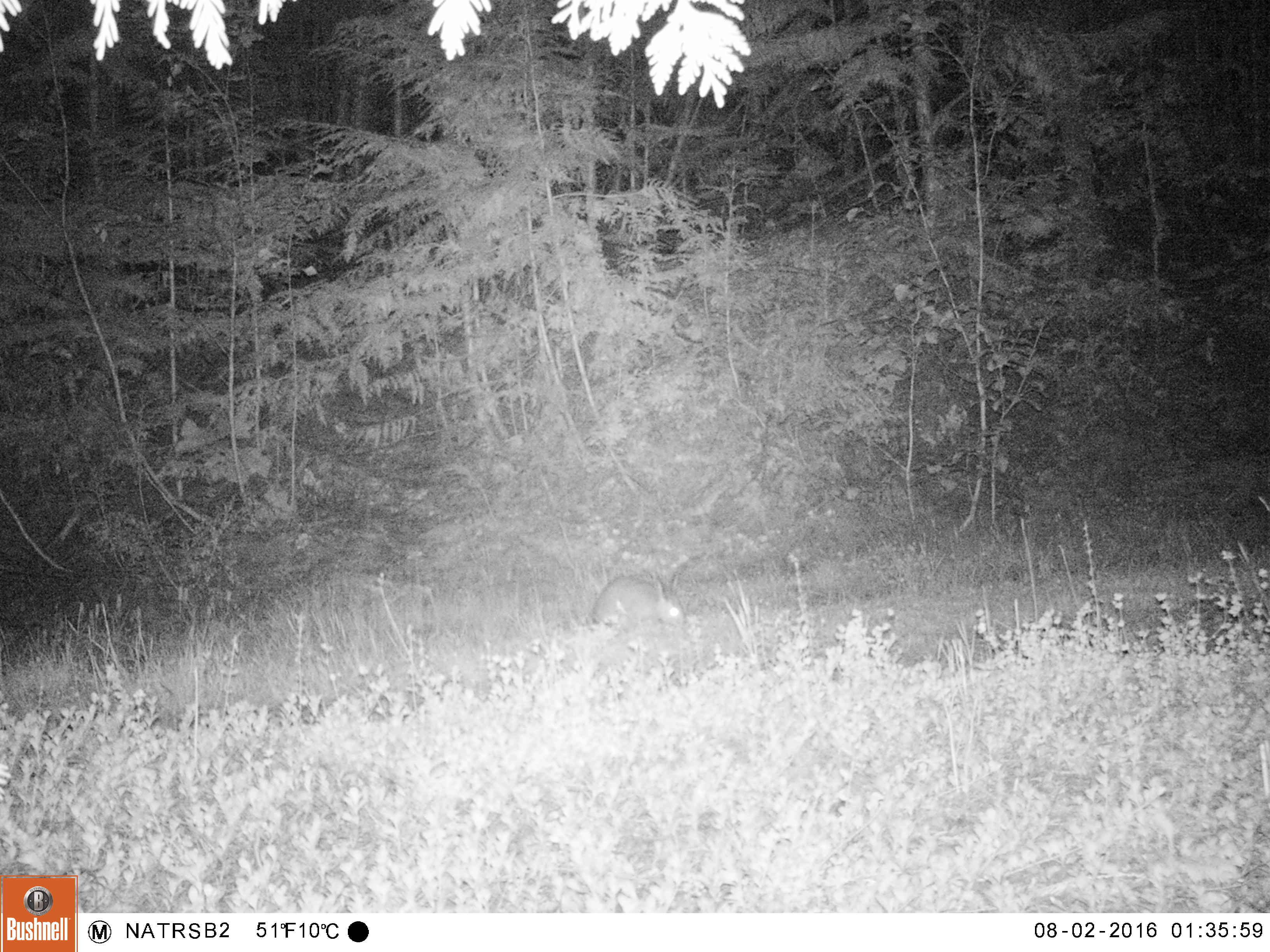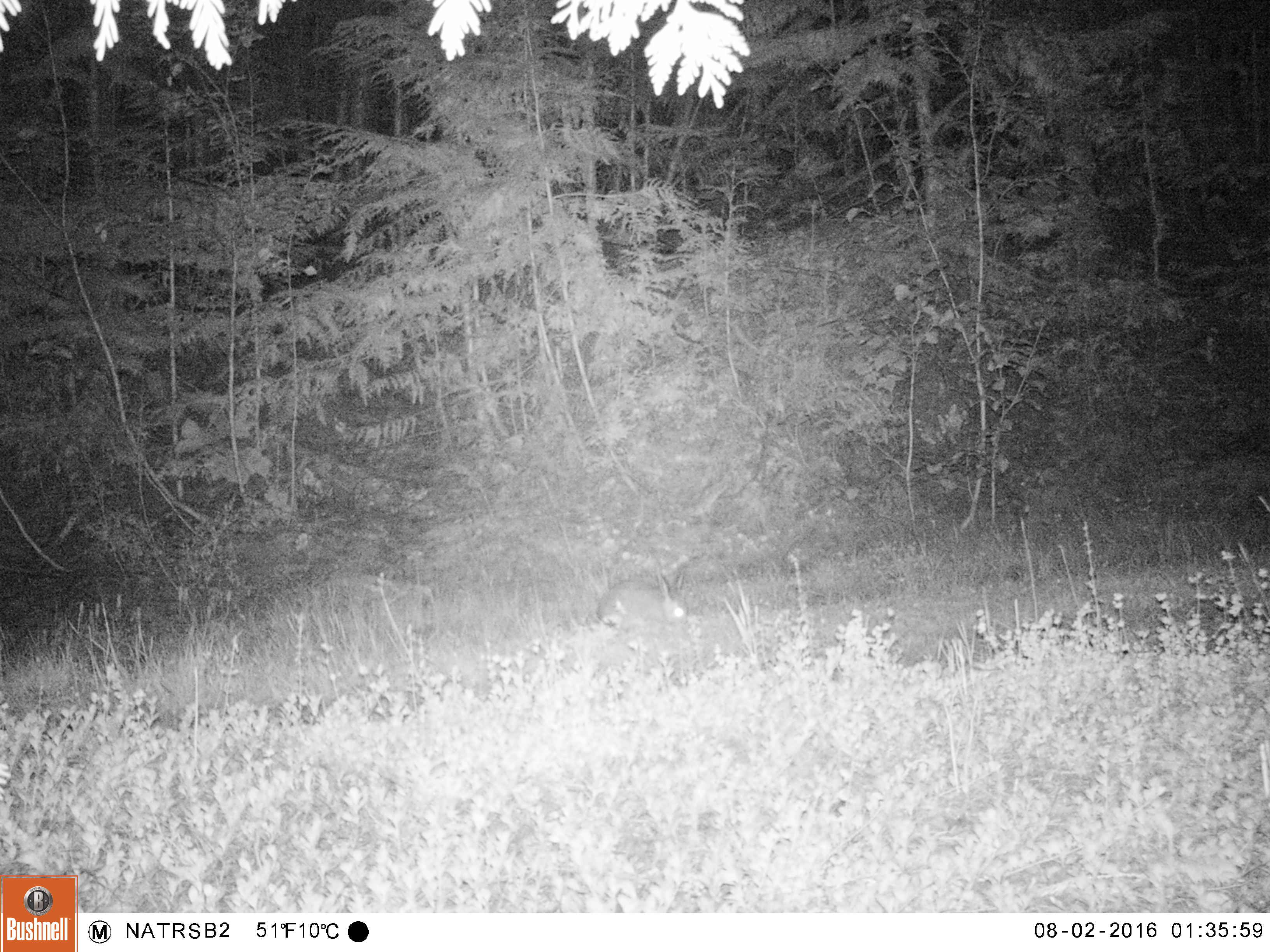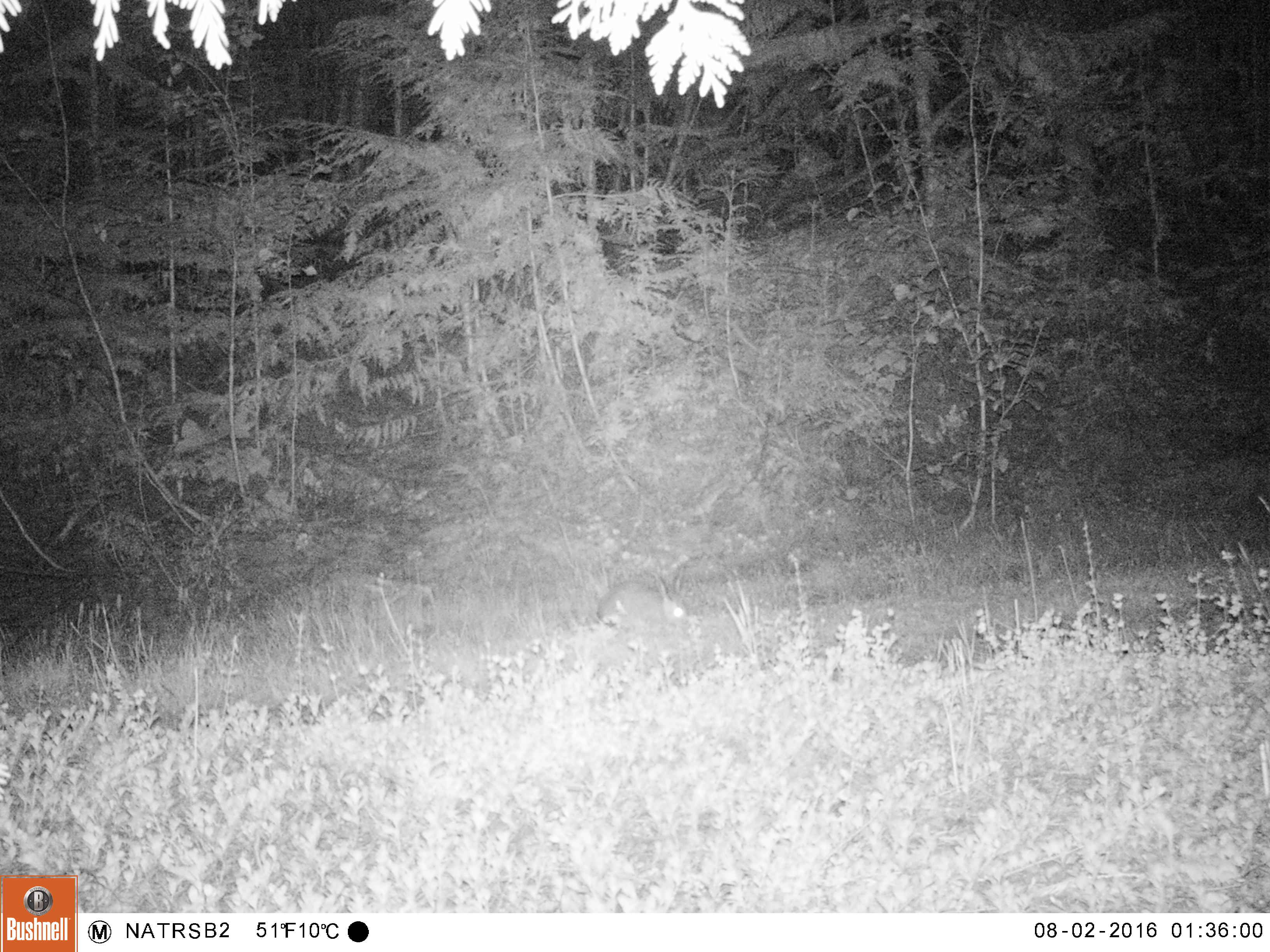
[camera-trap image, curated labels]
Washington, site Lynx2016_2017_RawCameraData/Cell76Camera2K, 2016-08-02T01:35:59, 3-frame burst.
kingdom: Animalia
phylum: Chordata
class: Mammalia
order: Lagomorpha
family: Leporidae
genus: Lepus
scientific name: Lepus americanus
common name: snowshoe hare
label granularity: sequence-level